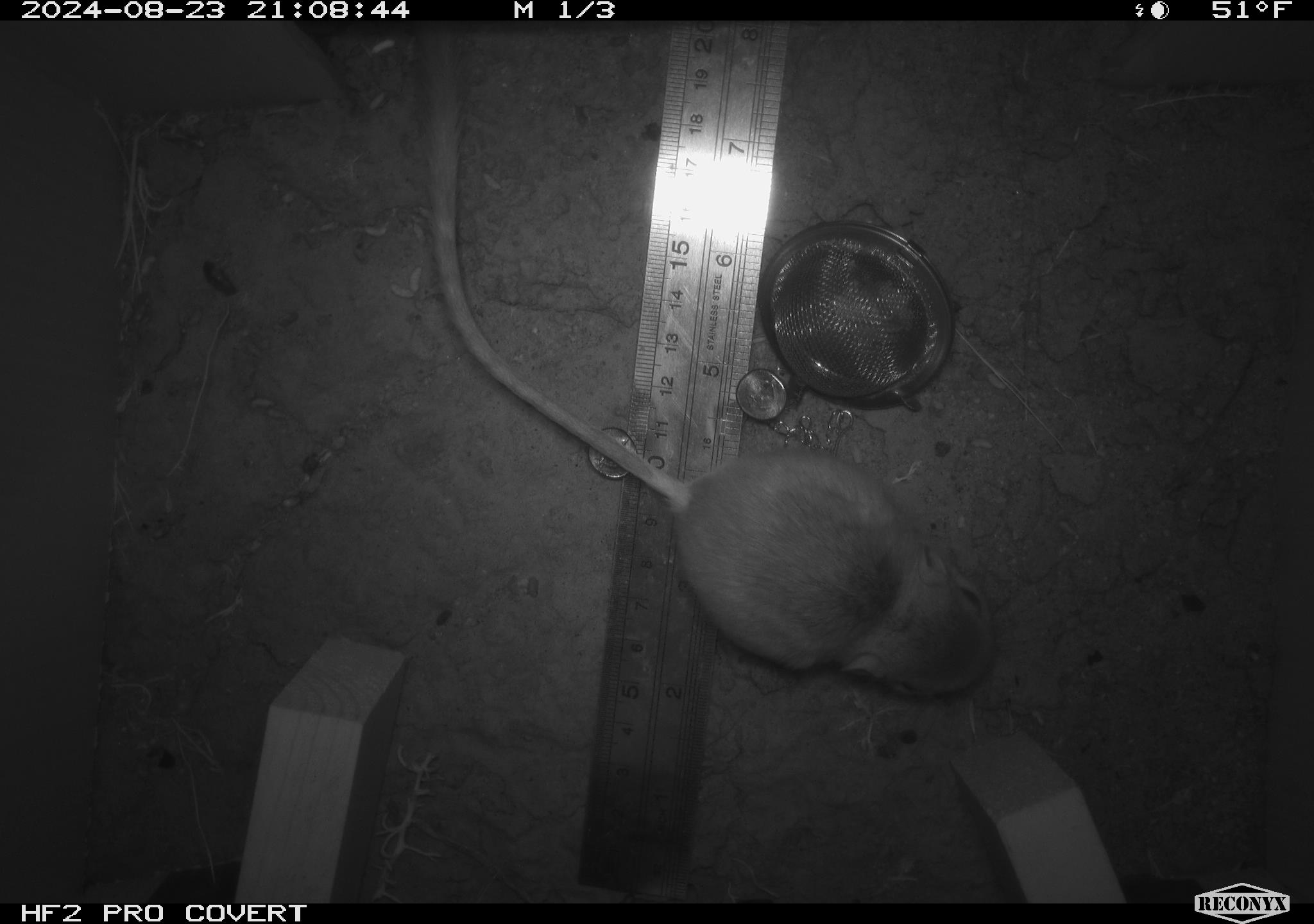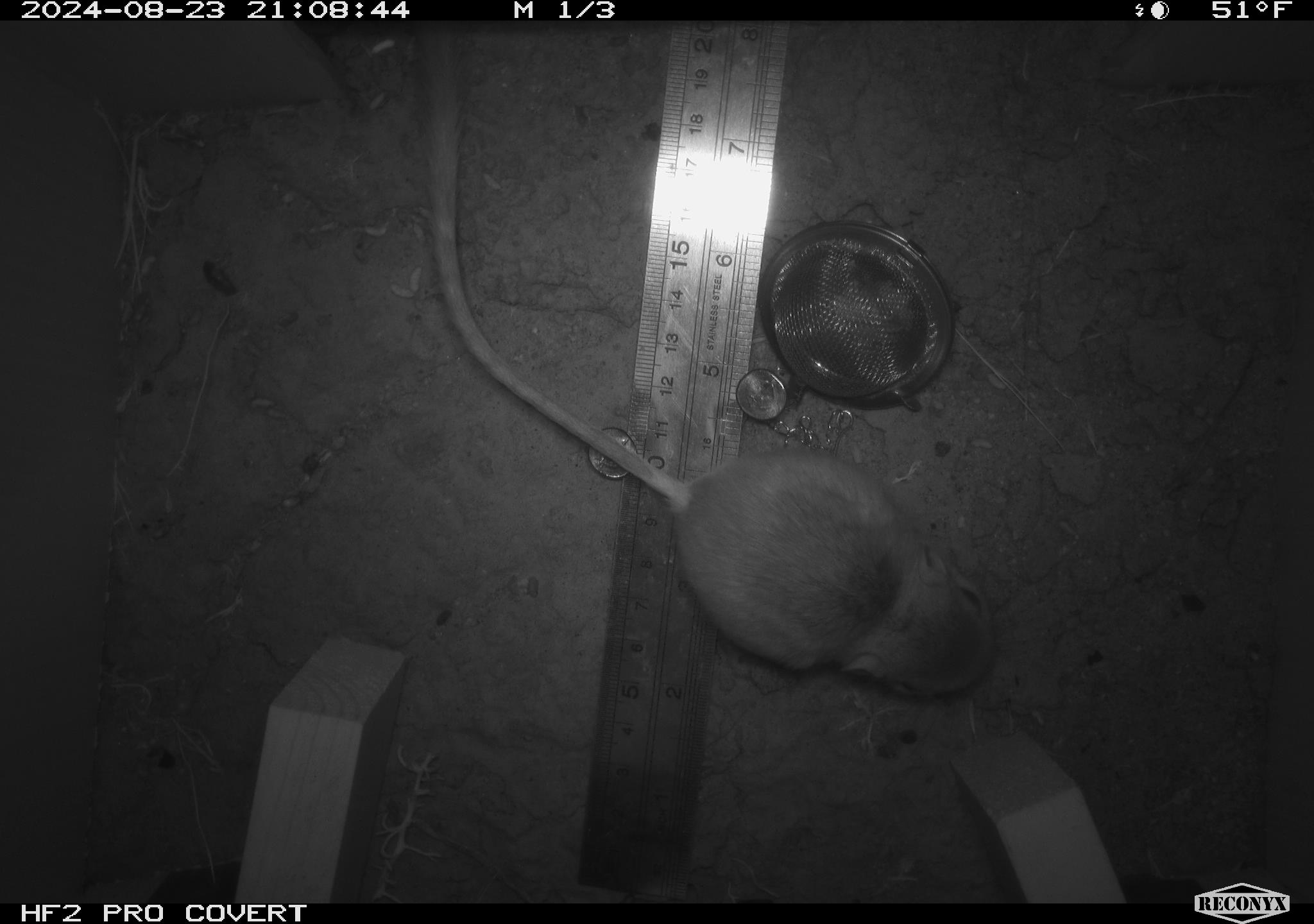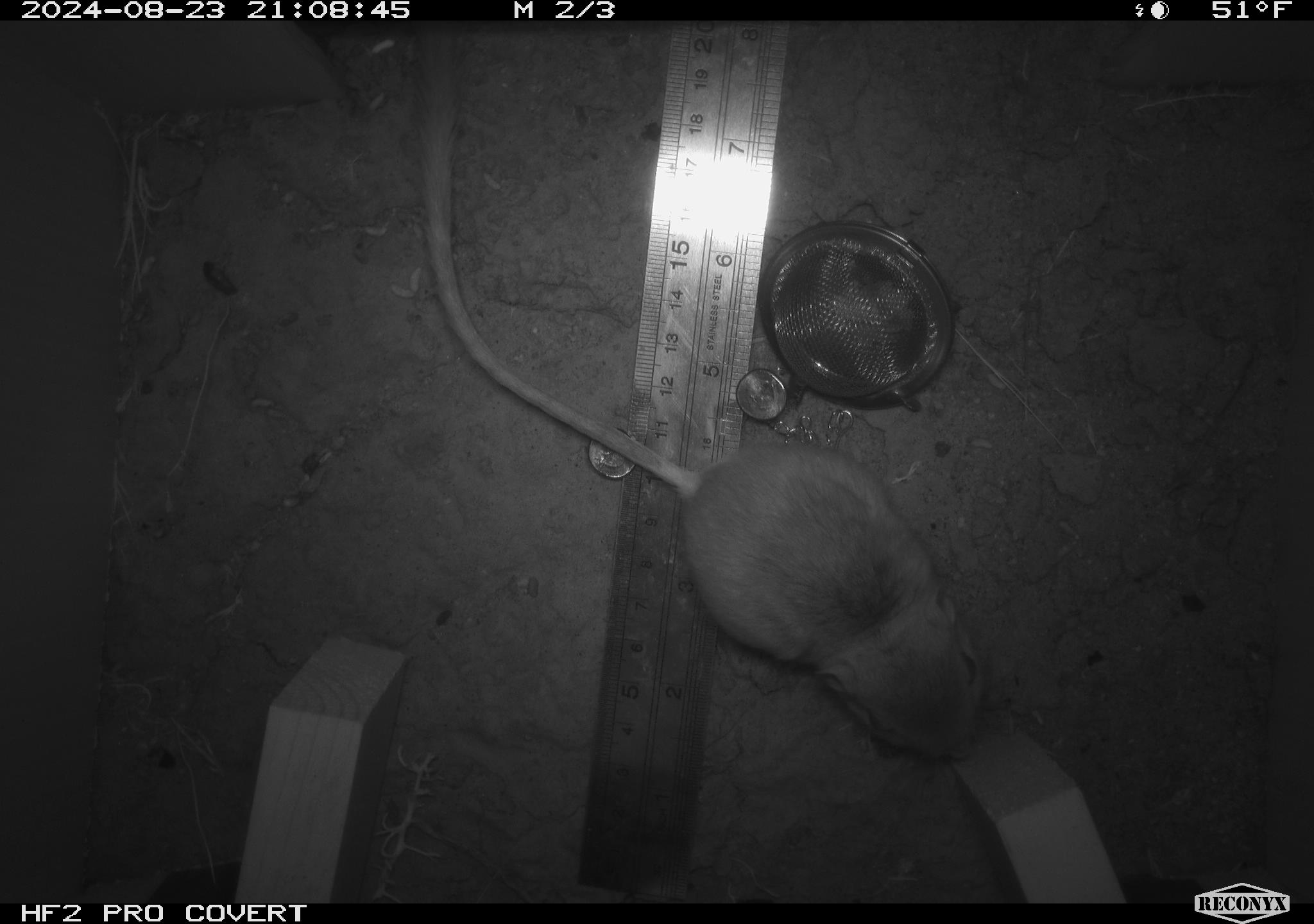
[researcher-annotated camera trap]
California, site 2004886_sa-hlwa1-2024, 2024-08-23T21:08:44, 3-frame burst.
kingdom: Animalia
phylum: Chordata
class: Mammalia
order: Rodentia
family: Heteromyidae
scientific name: Heteromyidae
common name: kangaroo rats and pocket mice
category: heteromyidae family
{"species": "heteromyidae family (kangaroo rats and pocket mice) (Heteromyidae)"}